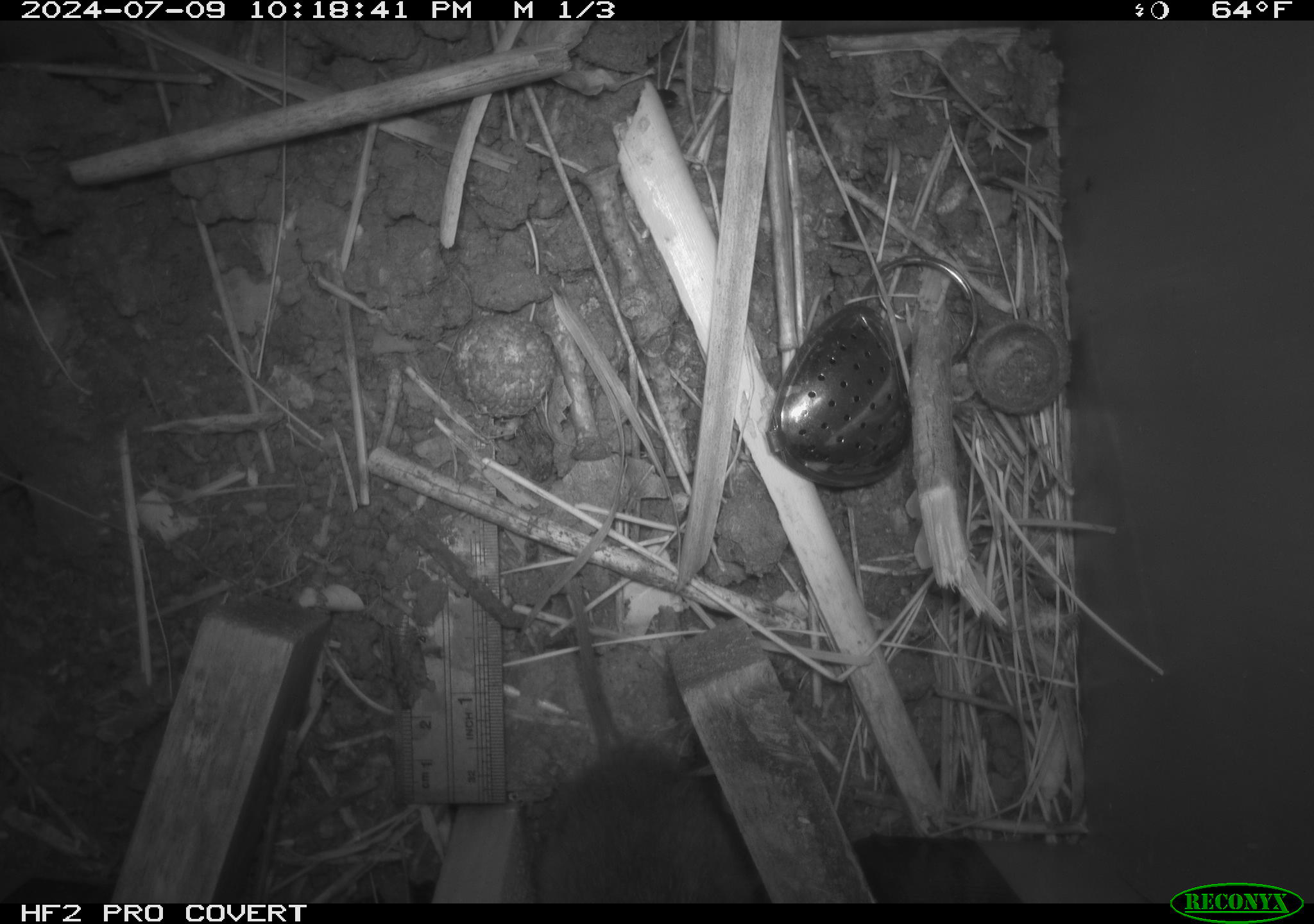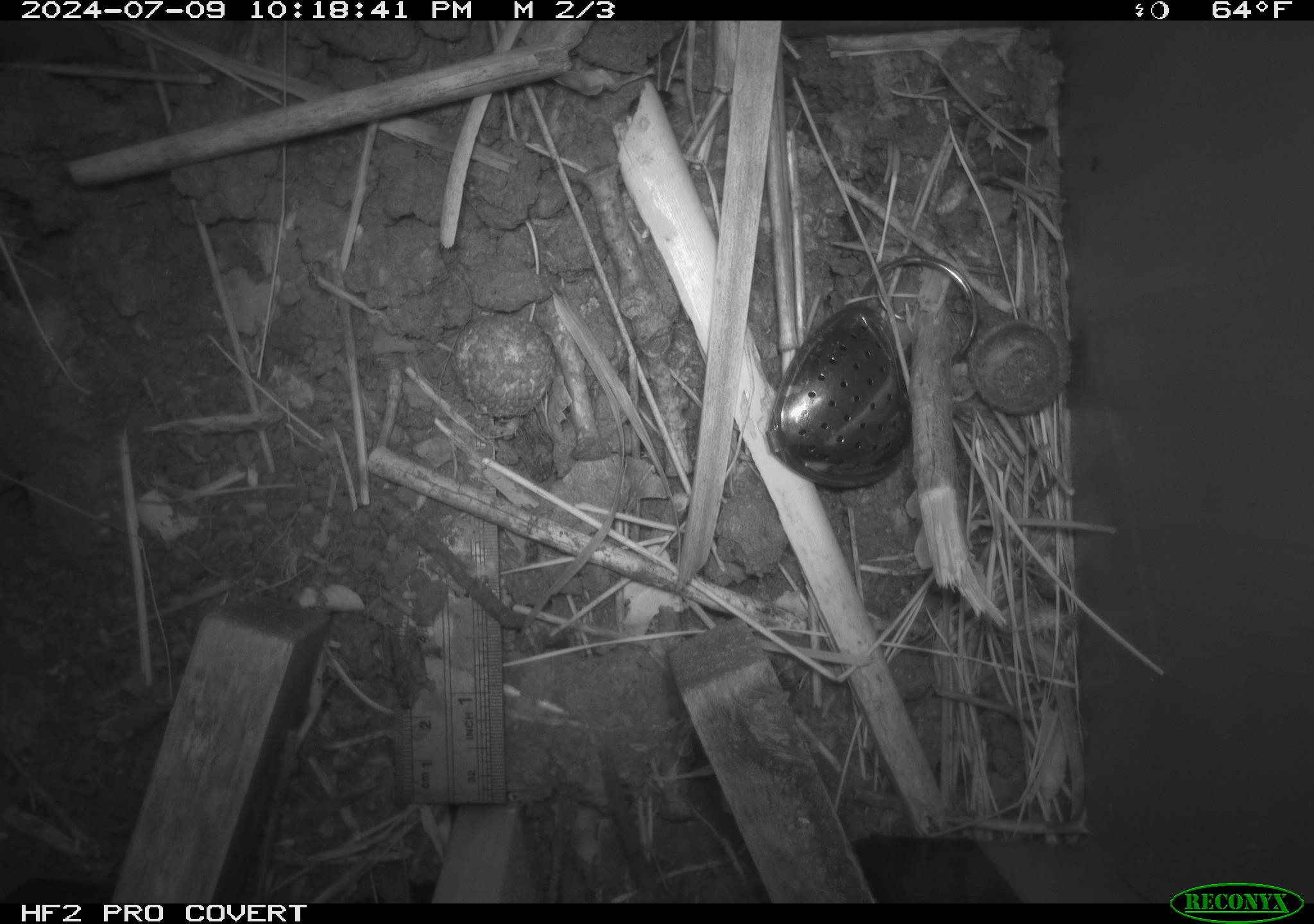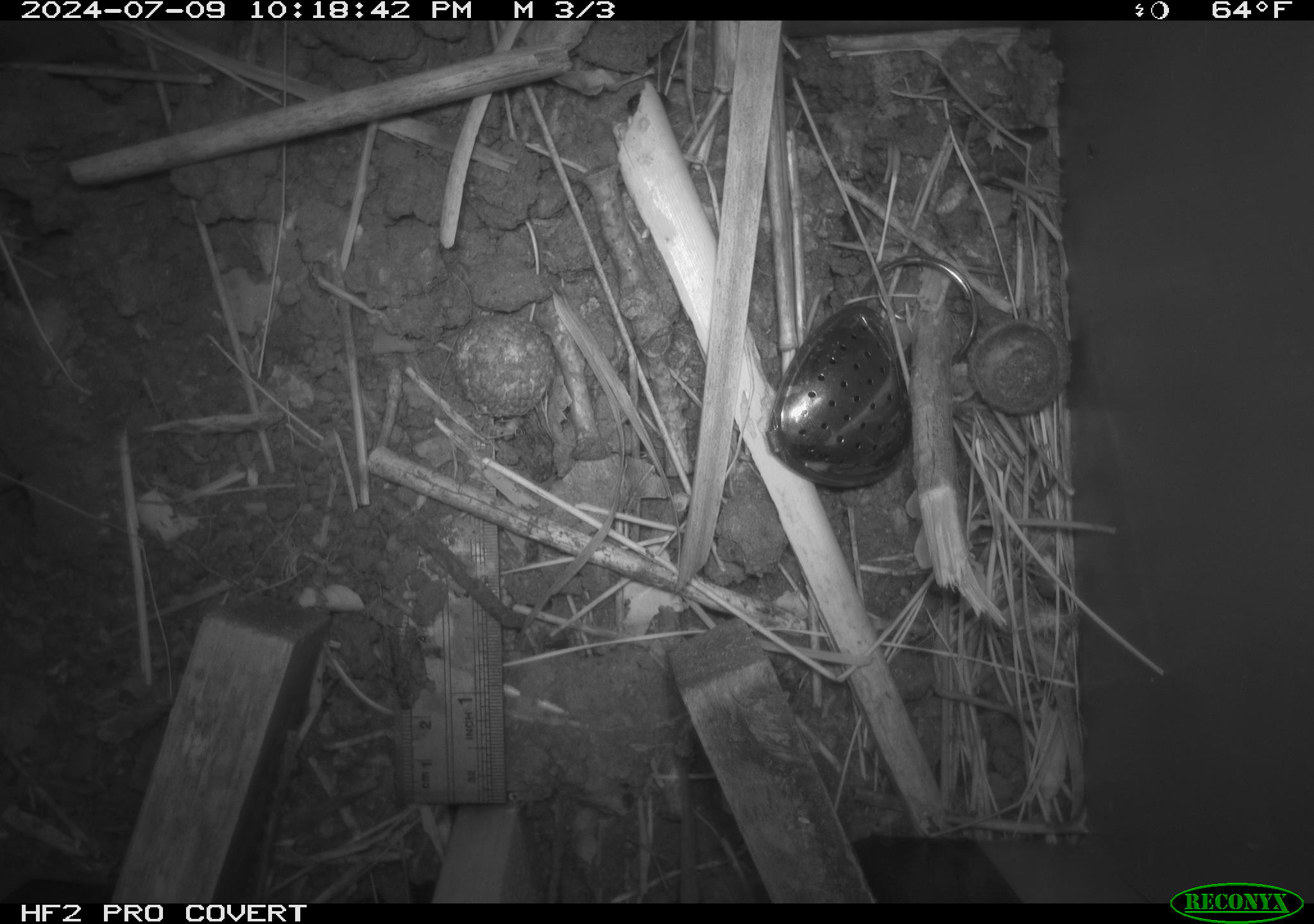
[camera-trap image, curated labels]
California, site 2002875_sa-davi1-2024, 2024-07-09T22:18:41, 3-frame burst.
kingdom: Animalia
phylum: Chordata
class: Mammalia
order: Rodentia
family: Cricetidae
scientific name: Arvicolinae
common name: voles, lemmings, and muskrats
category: arvicolinae subfamily